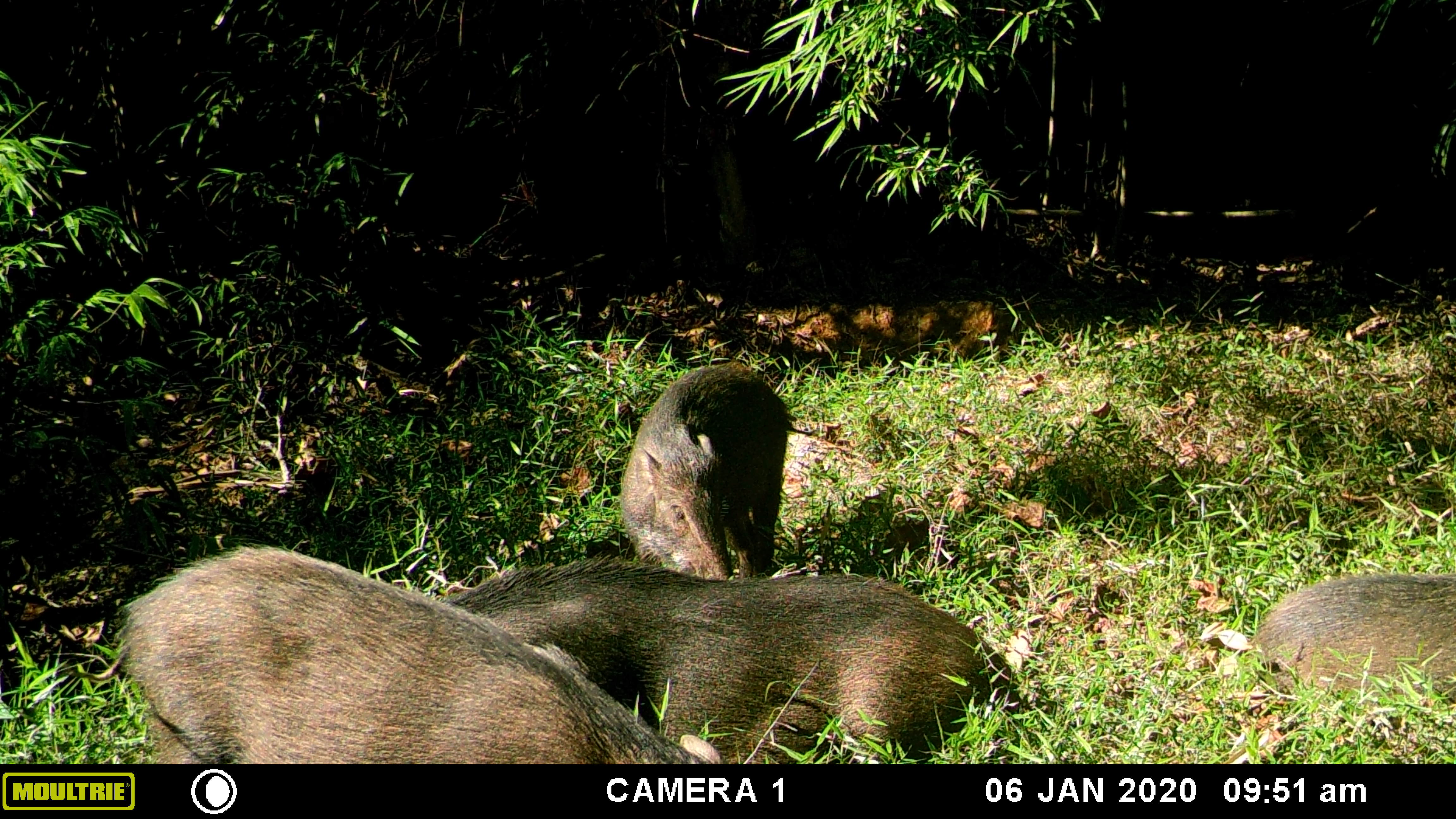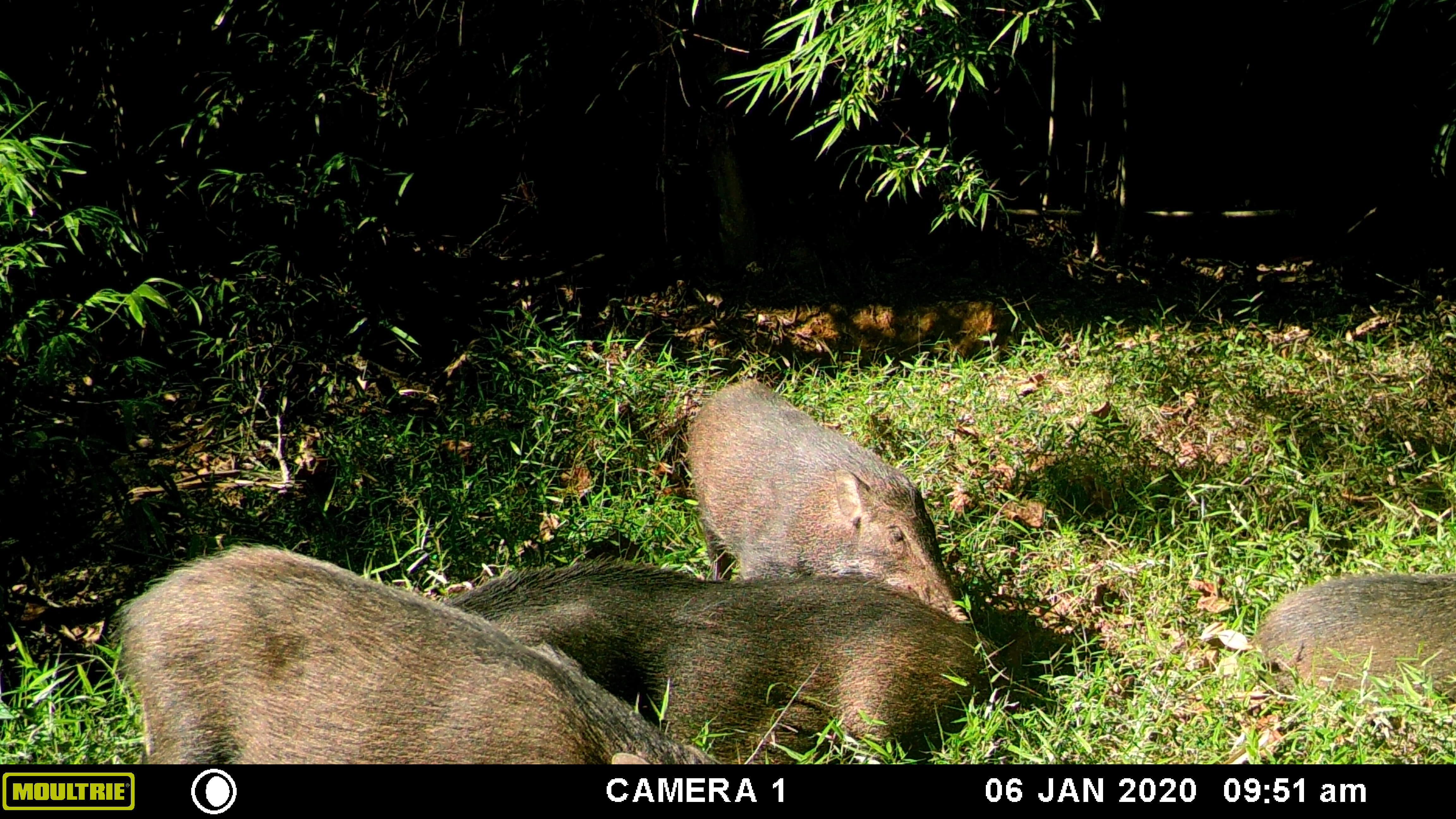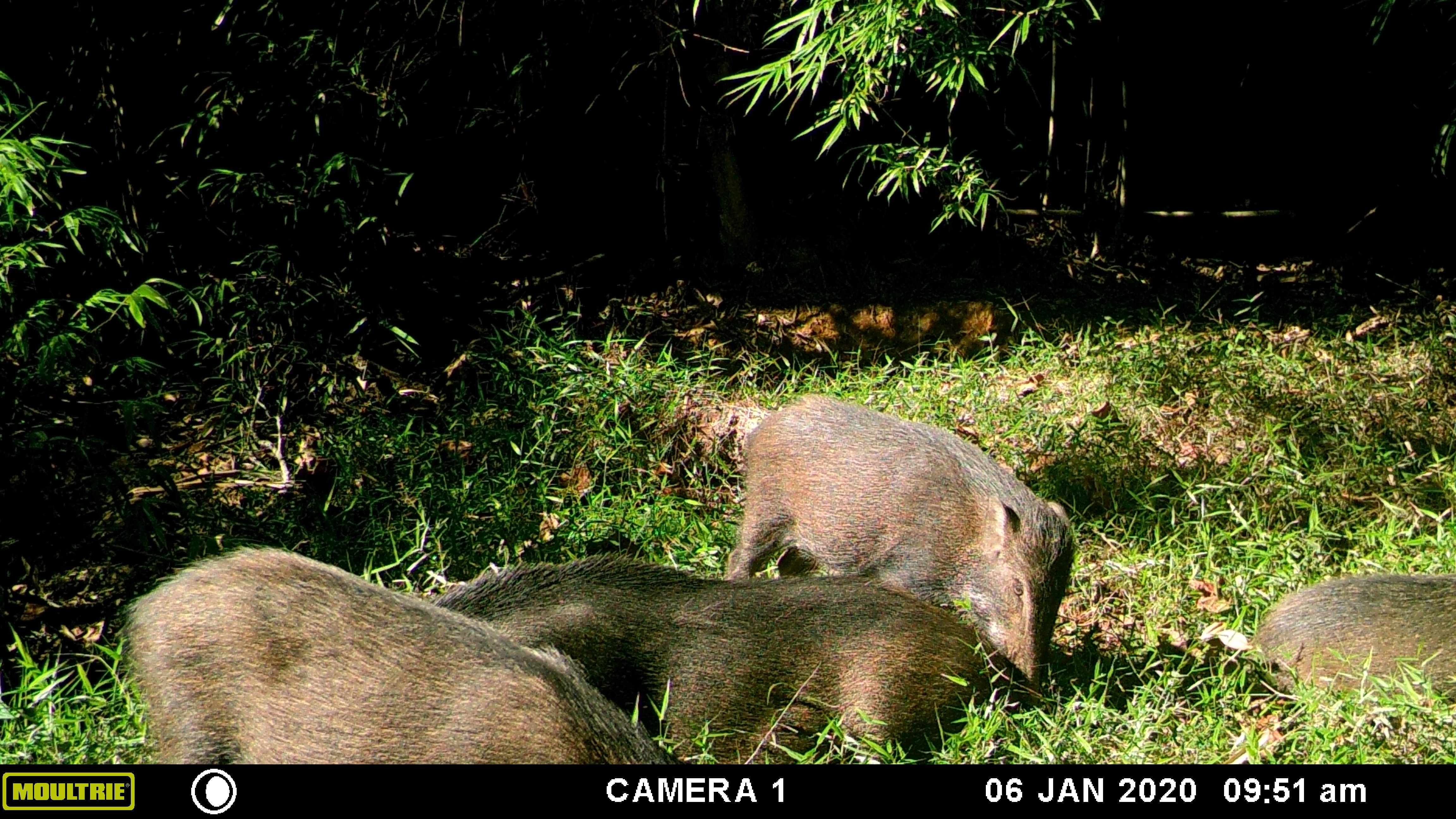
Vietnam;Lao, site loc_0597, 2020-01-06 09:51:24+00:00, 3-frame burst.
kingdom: Animalia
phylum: Chordata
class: Mammalia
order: Artiodactyla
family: Suidae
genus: Sus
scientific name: Sus scrofa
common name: eurasian wild pig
Eurasian wild pig (Sus scrofa). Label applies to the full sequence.